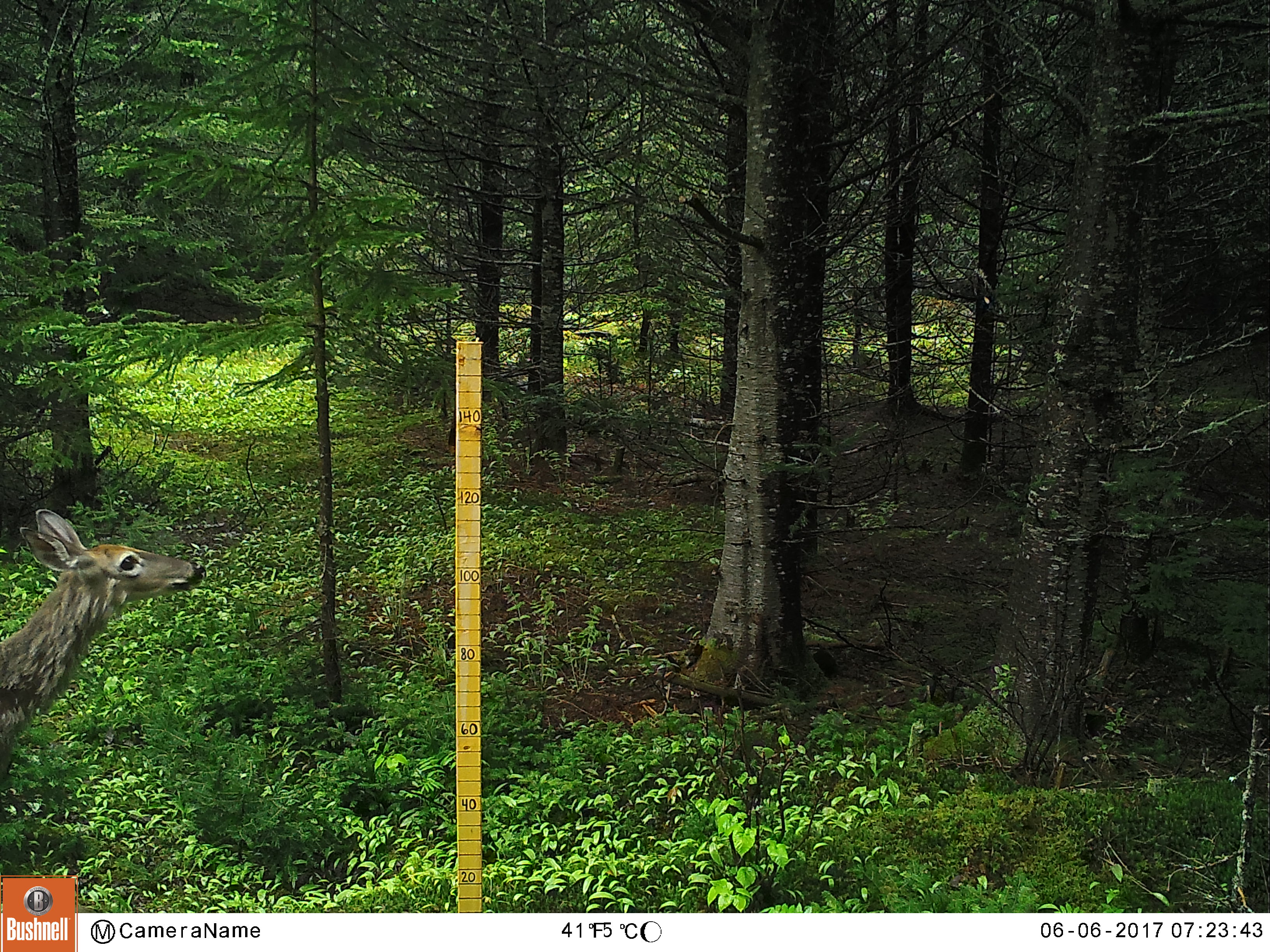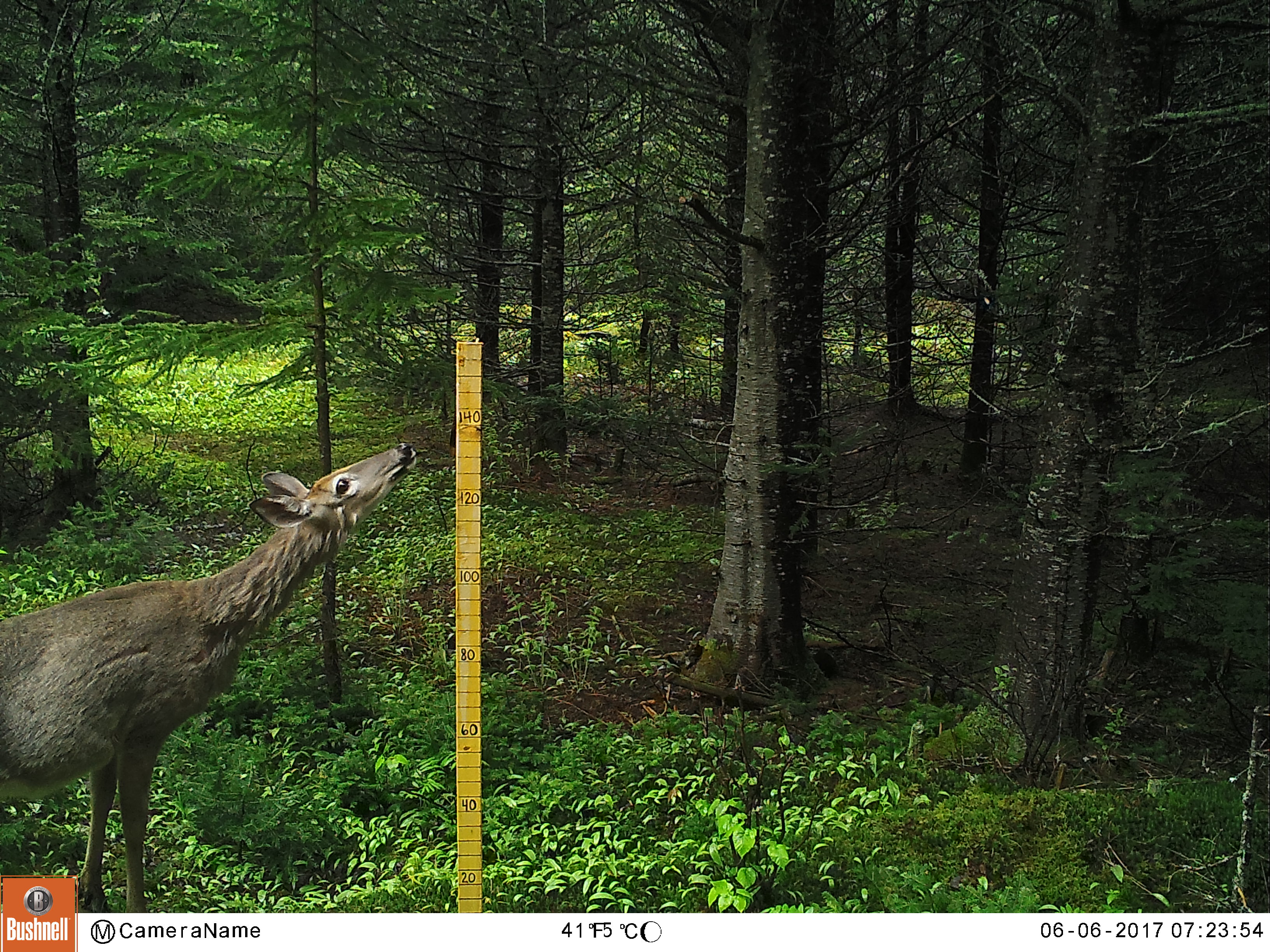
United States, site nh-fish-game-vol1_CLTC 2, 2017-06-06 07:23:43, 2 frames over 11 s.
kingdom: Animalia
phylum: Chordata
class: Mammalia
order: Artiodactyla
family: Cervidae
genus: Odocoileus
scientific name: Odocoileus virginianus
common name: white-tailed deer